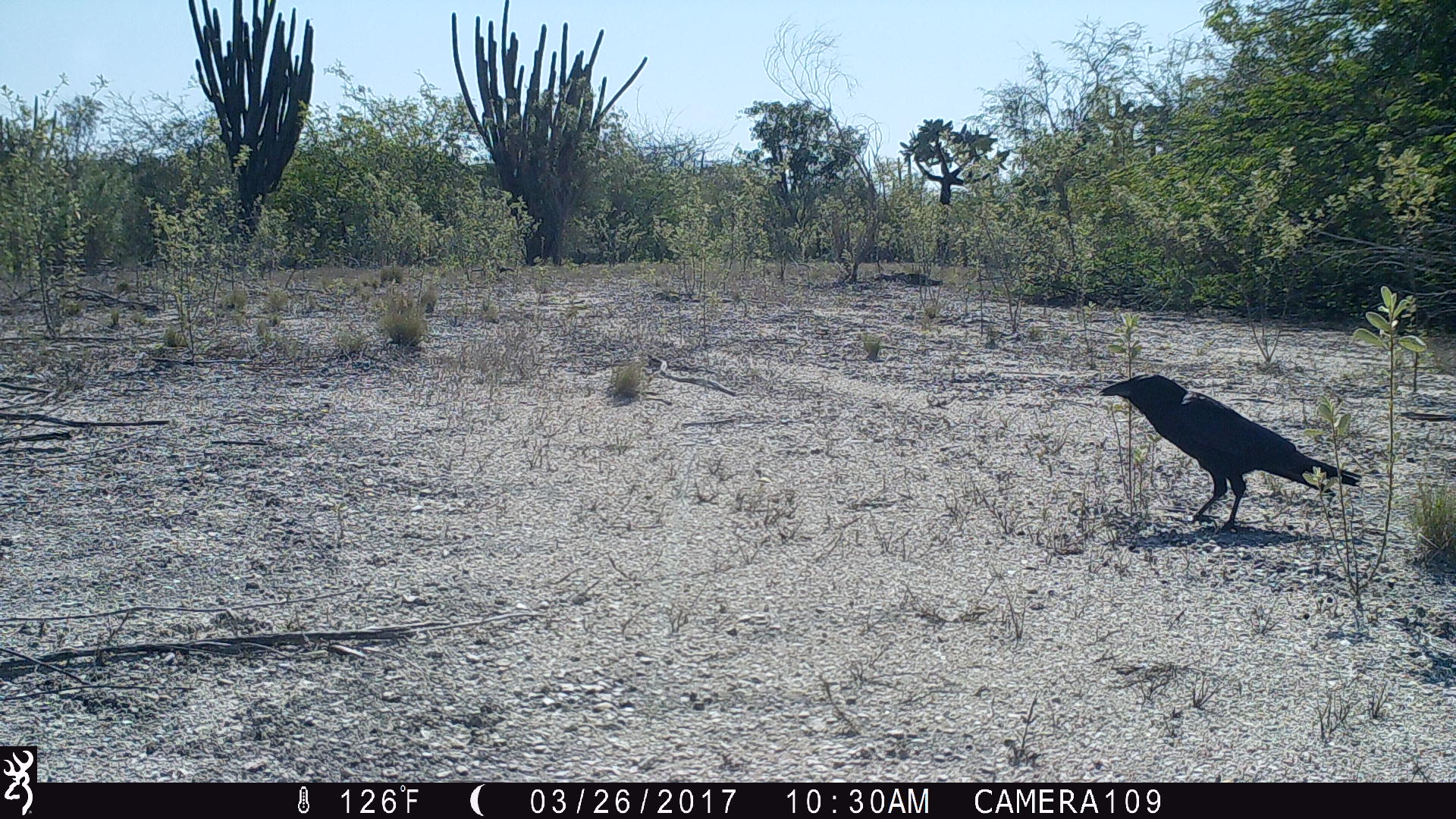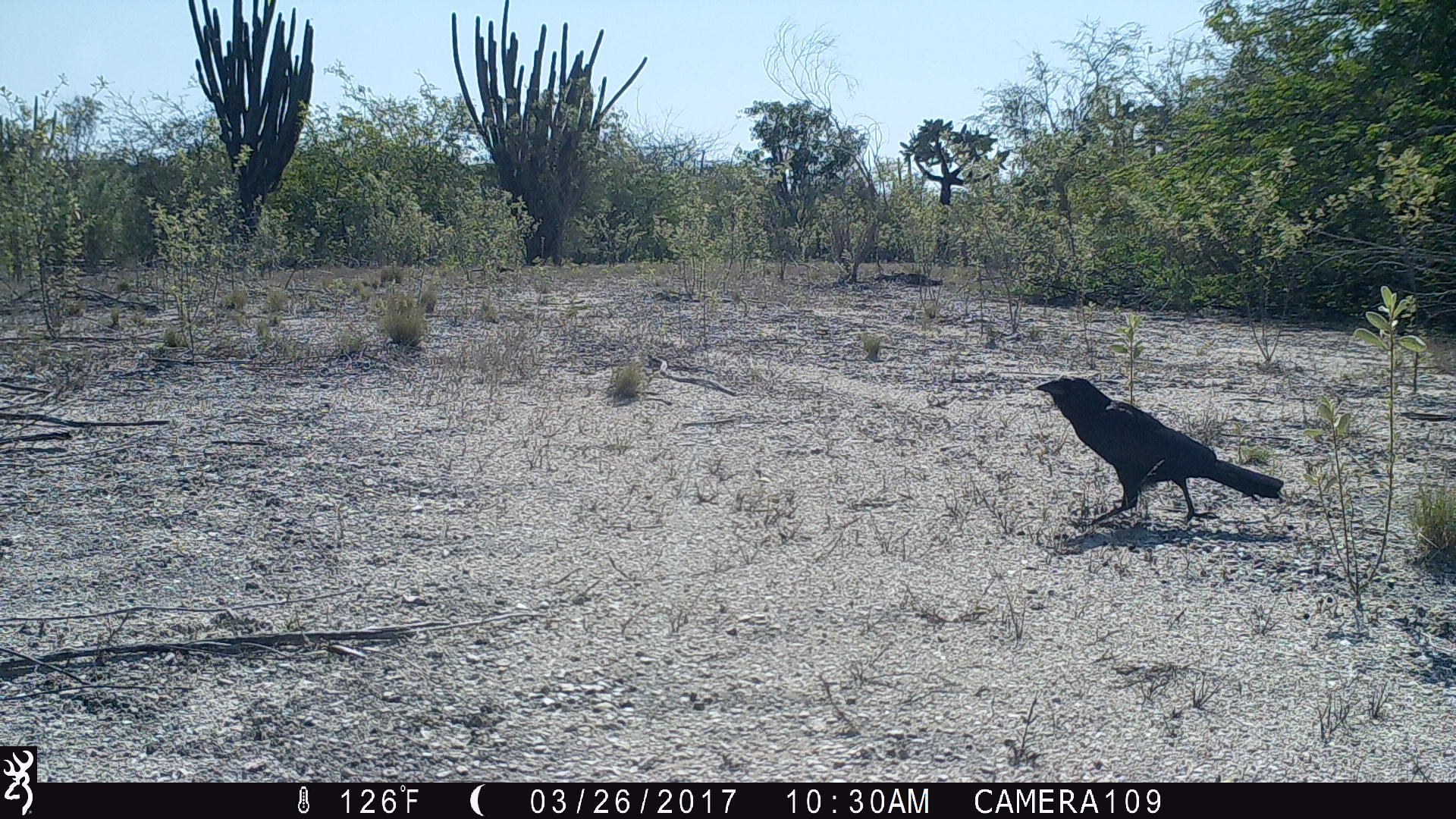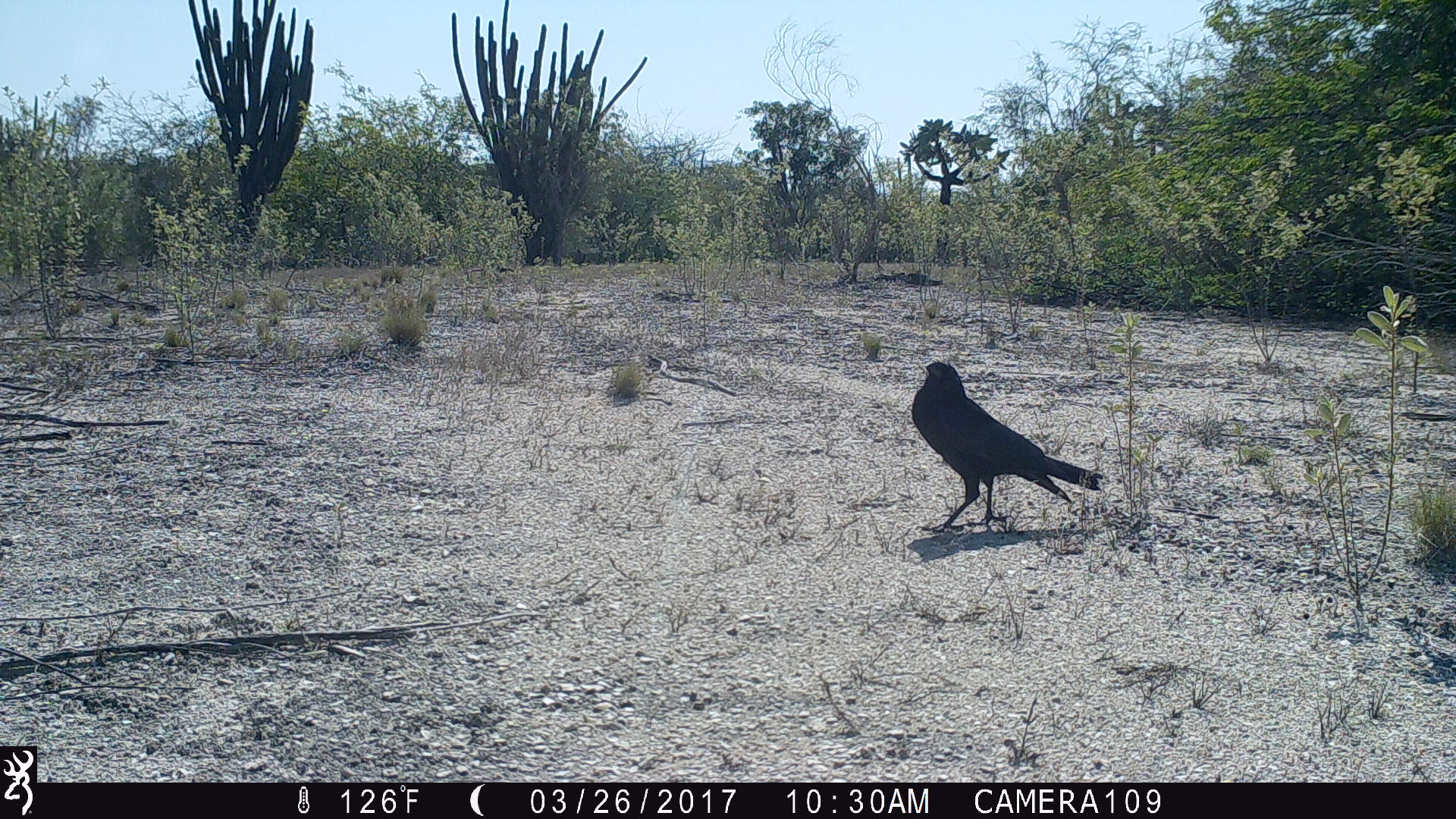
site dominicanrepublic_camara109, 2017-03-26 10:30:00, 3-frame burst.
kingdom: Animalia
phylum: Chordata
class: Aves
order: Passeriformes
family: Corvidae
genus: Corvus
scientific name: Corvus corax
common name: raven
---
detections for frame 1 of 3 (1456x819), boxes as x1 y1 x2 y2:
raven: 1100 373 1368 548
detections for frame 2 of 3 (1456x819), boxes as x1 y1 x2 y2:
raven: 1027 373 1286 529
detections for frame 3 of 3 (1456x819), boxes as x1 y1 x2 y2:
raven: 908 359 1103 533